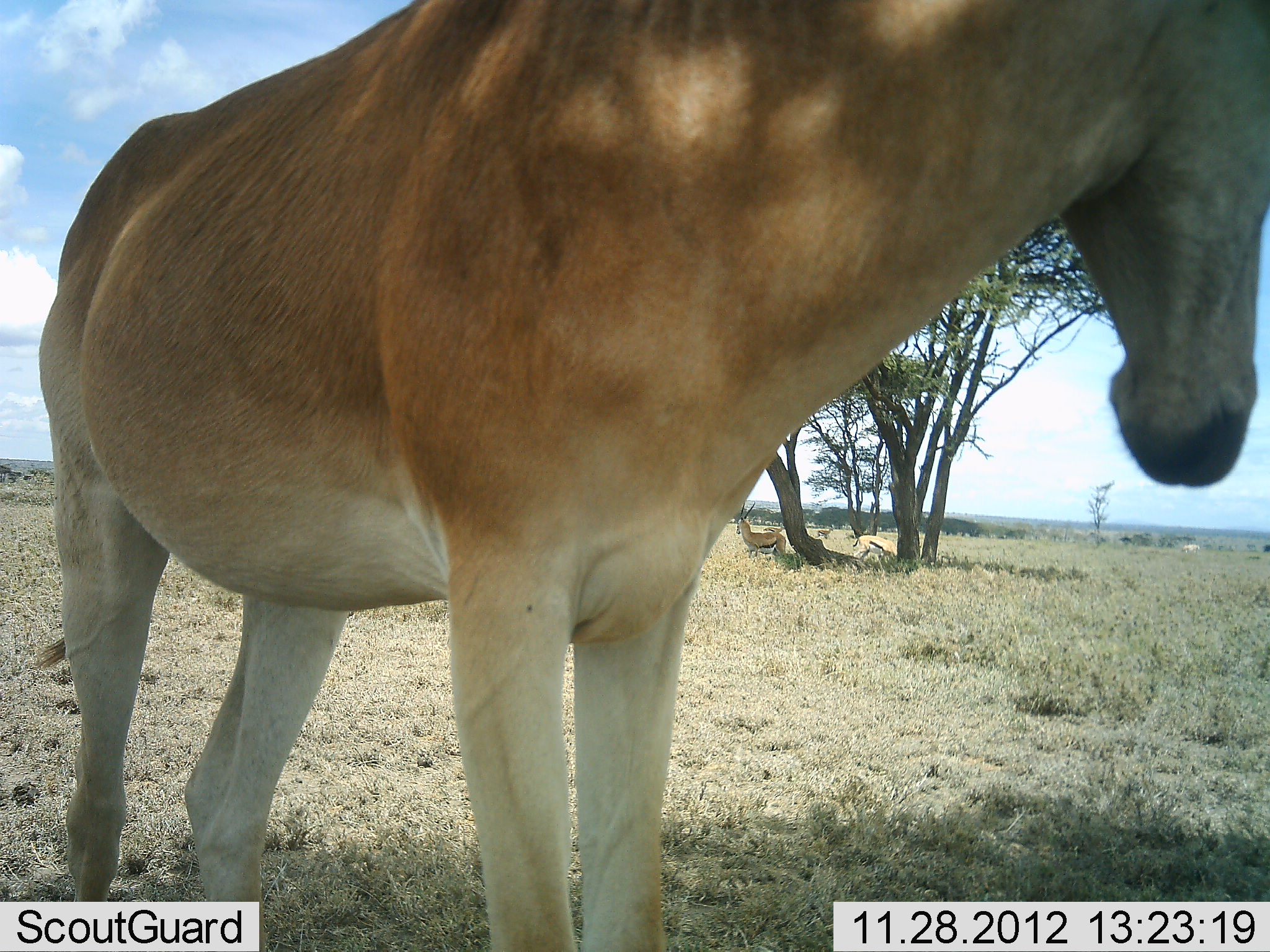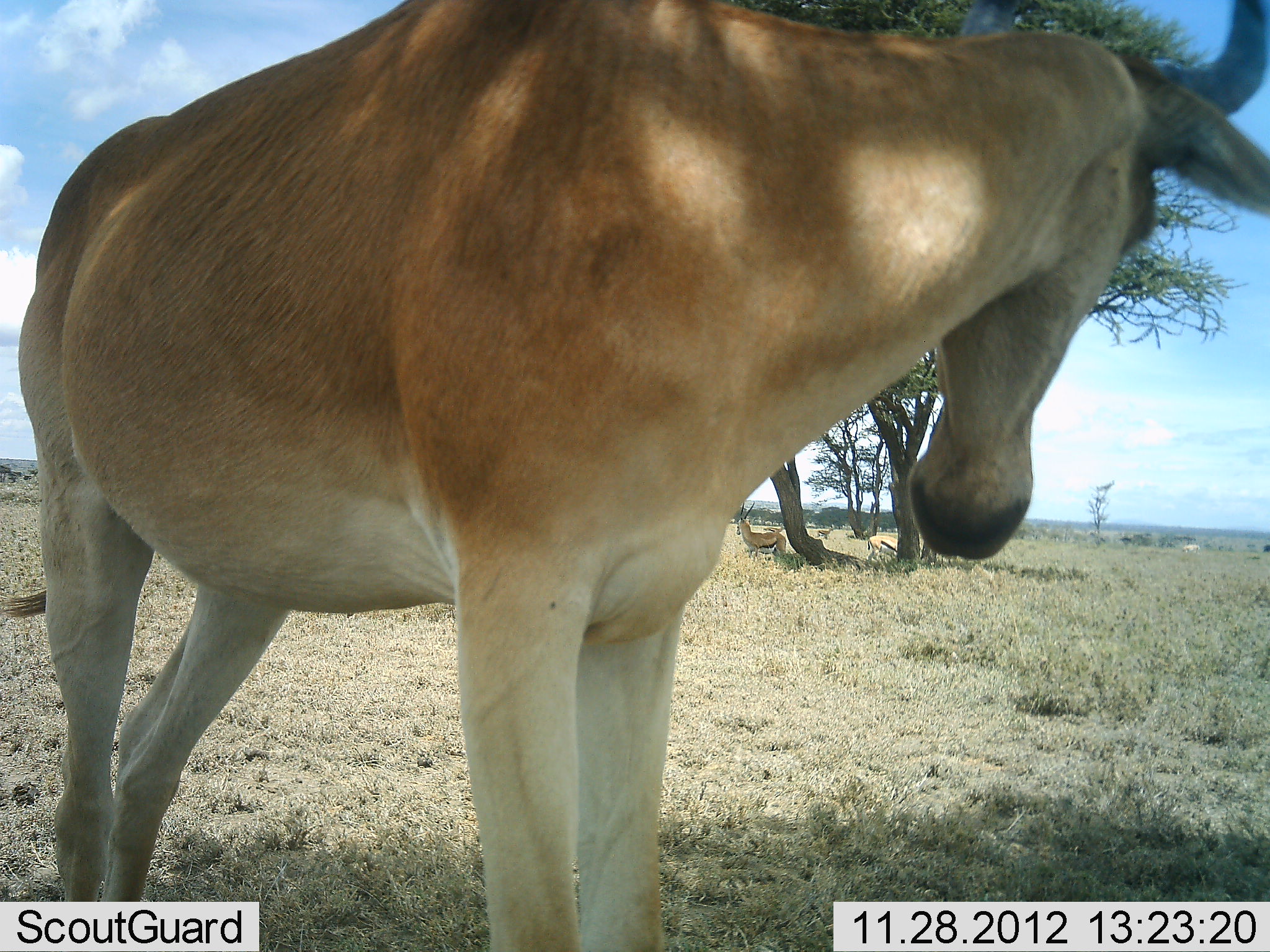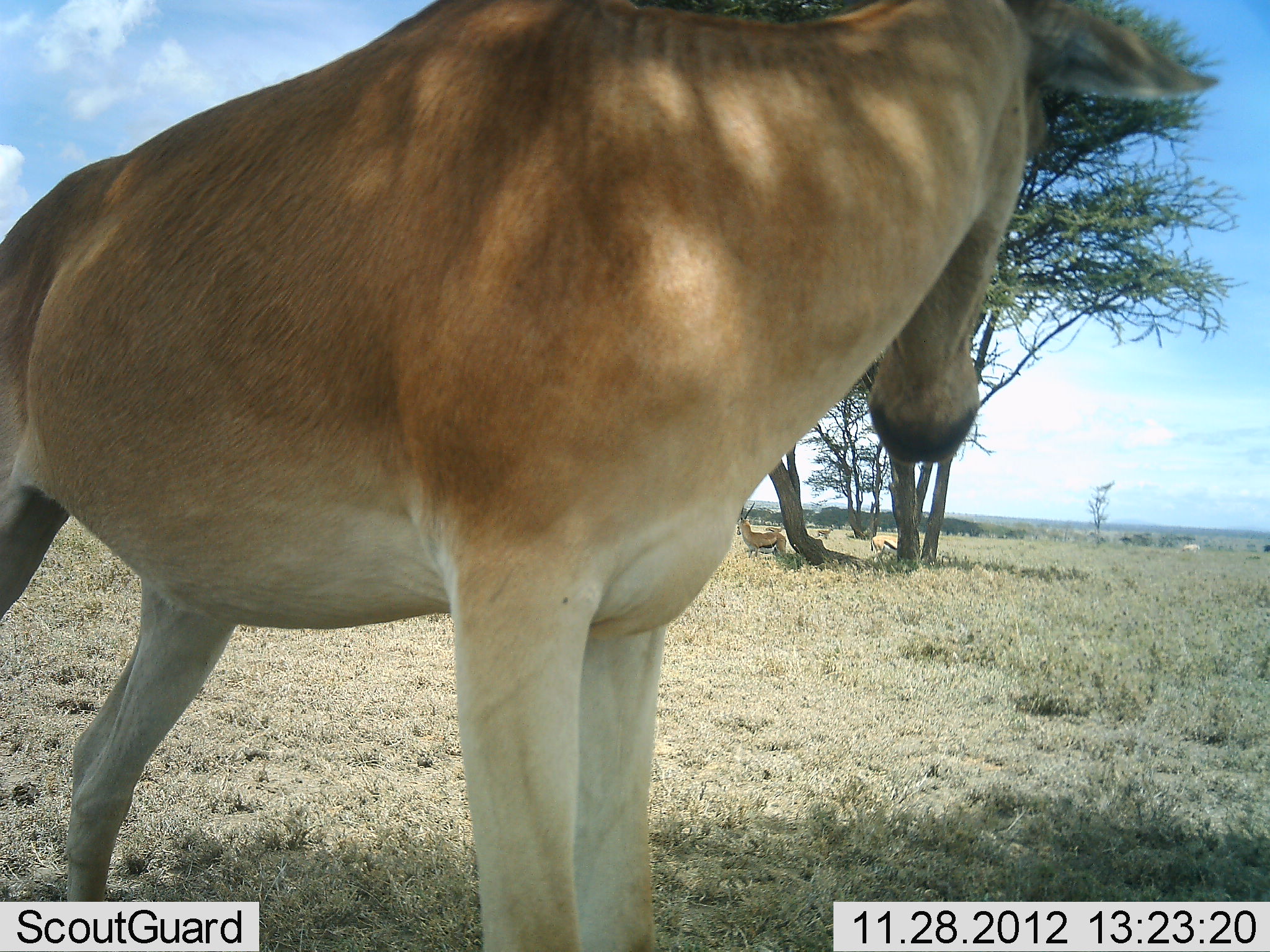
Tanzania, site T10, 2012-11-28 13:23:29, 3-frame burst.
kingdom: Animalia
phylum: Chordata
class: Mammalia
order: Artiodactyla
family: Bovidae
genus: Eudorcas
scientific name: Eudorcas thomsonii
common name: thomson's gazelle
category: gazellethomsons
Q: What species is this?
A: Gazellethomsons (thomson's gazelle) (Eudorcas thomsonii).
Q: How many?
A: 2.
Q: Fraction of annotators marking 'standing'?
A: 100%.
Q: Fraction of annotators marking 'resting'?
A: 20%.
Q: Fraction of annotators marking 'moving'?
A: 50%.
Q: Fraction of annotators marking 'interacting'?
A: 0%.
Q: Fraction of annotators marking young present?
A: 0%.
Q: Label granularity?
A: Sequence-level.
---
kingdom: Animalia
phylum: Chordata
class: Mammalia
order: Artiodactyla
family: Bovidae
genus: Alcelaphus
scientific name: Alcelaphus buselaphus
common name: hartebeest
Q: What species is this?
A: Hartebeest (Alcelaphus buselaphus).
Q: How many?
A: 1.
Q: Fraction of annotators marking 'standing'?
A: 94%.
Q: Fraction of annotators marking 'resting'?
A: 0%.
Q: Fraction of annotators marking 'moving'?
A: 6%.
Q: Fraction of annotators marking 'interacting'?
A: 0%.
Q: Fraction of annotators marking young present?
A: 0%.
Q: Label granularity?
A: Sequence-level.